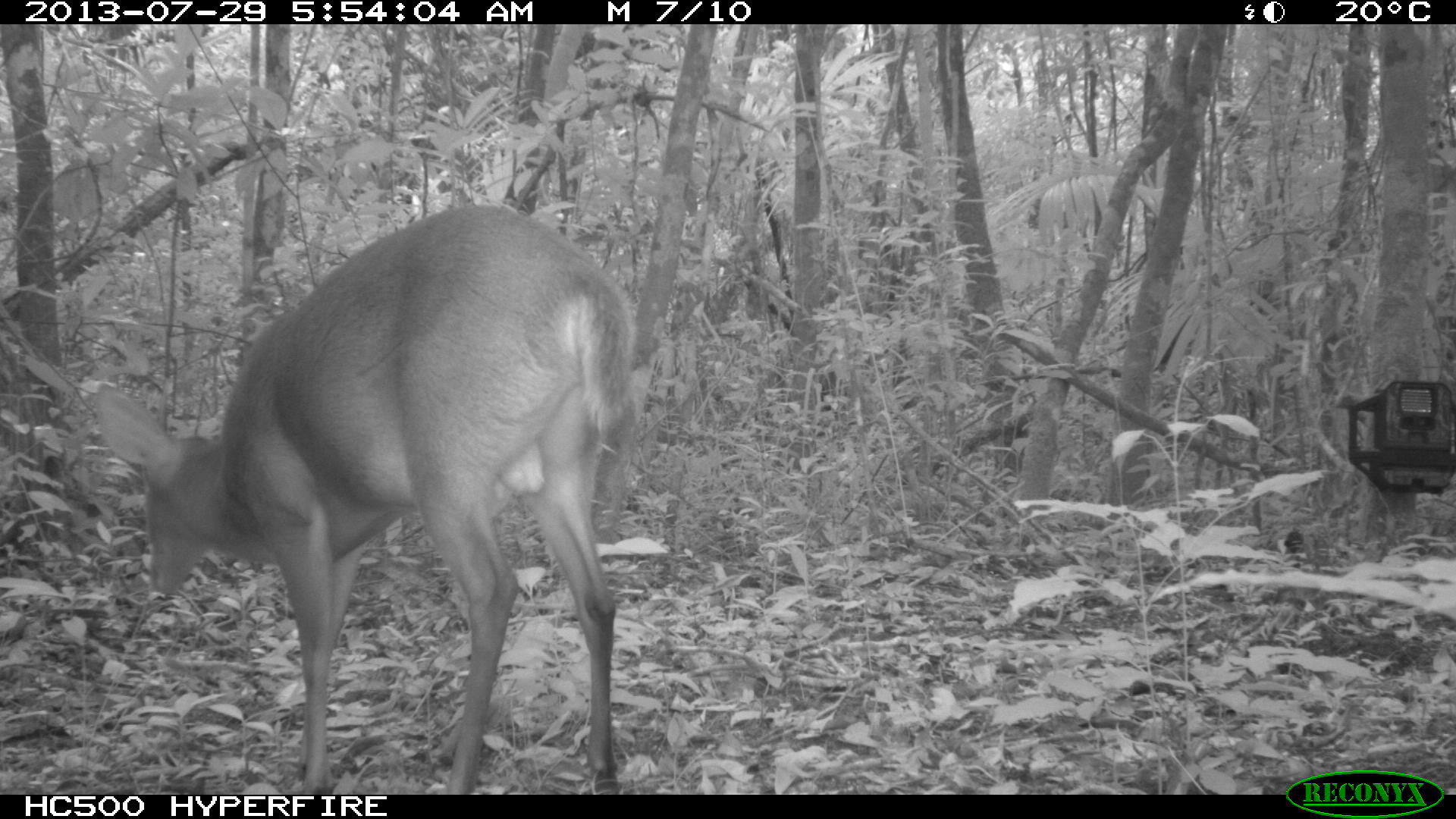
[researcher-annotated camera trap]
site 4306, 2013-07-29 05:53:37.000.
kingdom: Animalia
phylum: Chordata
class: Mammalia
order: Artiodactyla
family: Cervidae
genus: Mazama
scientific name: Mazama temama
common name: central american red brocket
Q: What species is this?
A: Mazama temama (central american red brocket).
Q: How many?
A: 1.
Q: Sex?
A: Male.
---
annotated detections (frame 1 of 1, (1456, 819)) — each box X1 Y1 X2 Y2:
mazama temama: 86 201 632 795